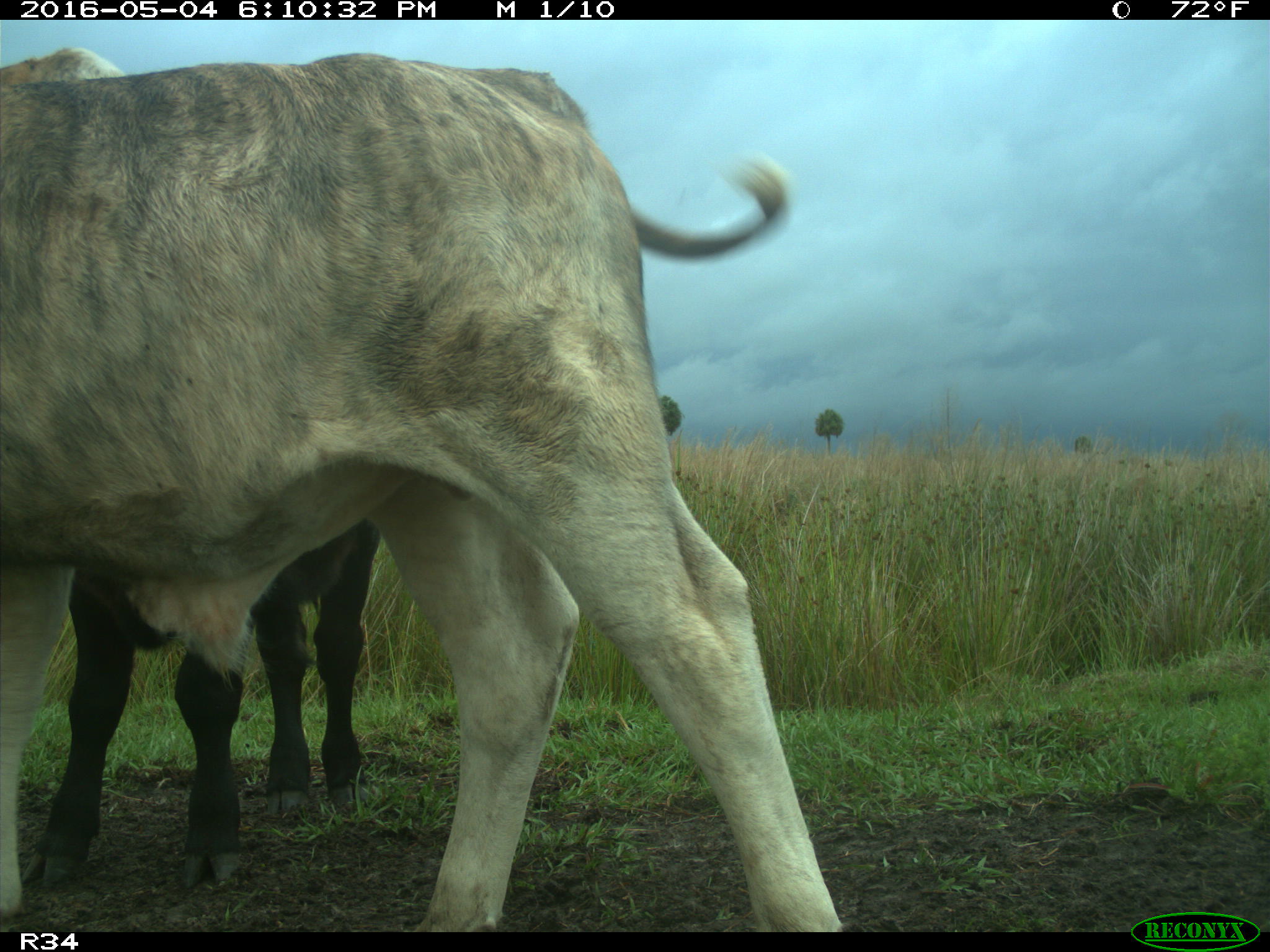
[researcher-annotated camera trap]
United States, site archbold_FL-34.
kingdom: Animalia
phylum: Chordata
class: Mammalia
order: Artiodactyla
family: Bovidae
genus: Bos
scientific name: Bos taurus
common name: domestic cow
Bos taurus (domestic cow).